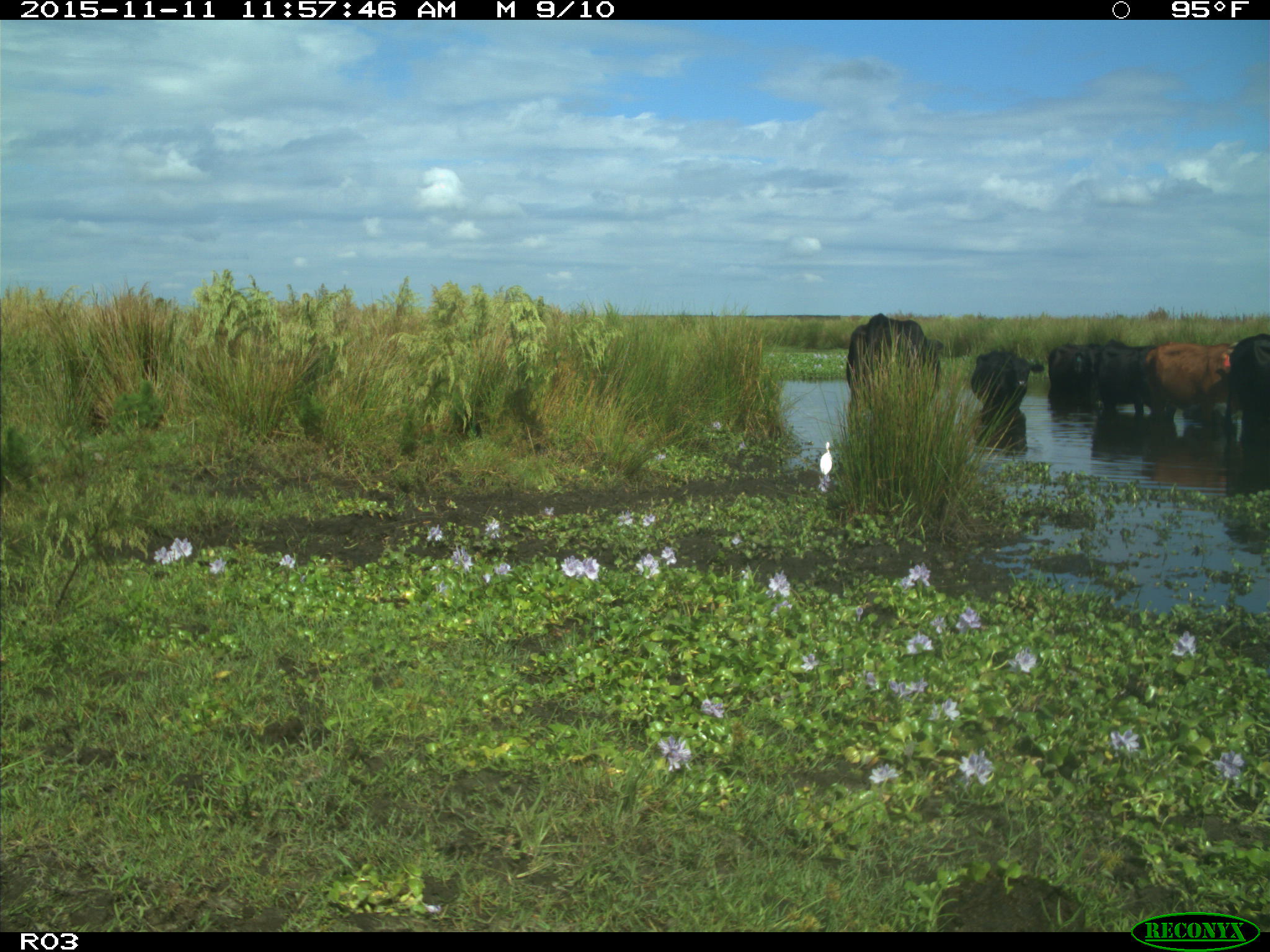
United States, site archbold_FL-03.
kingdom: Animalia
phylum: Chordata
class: Mammalia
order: Artiodactyla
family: Bovidae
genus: Bos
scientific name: Bos taurus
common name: domestic cow